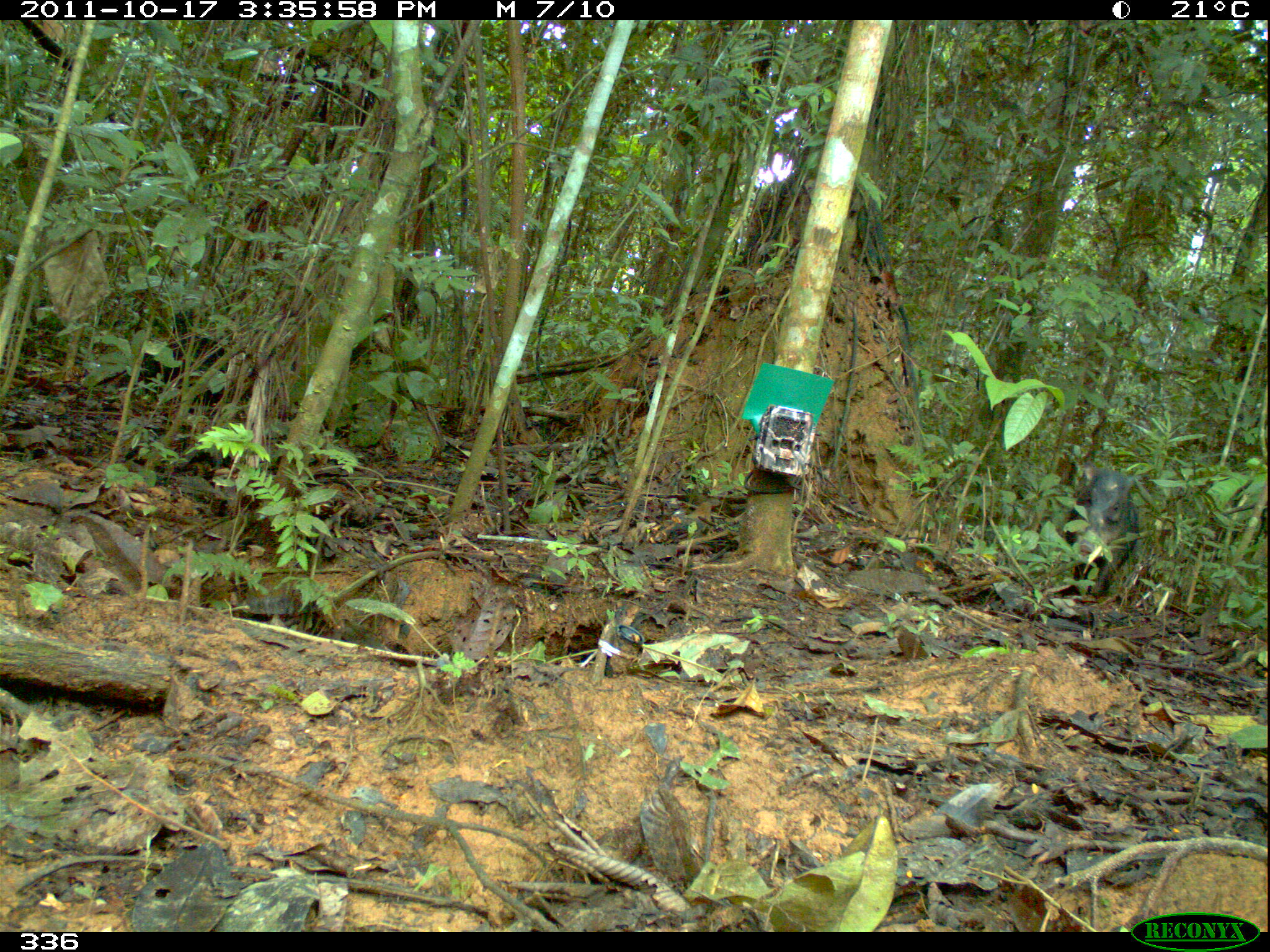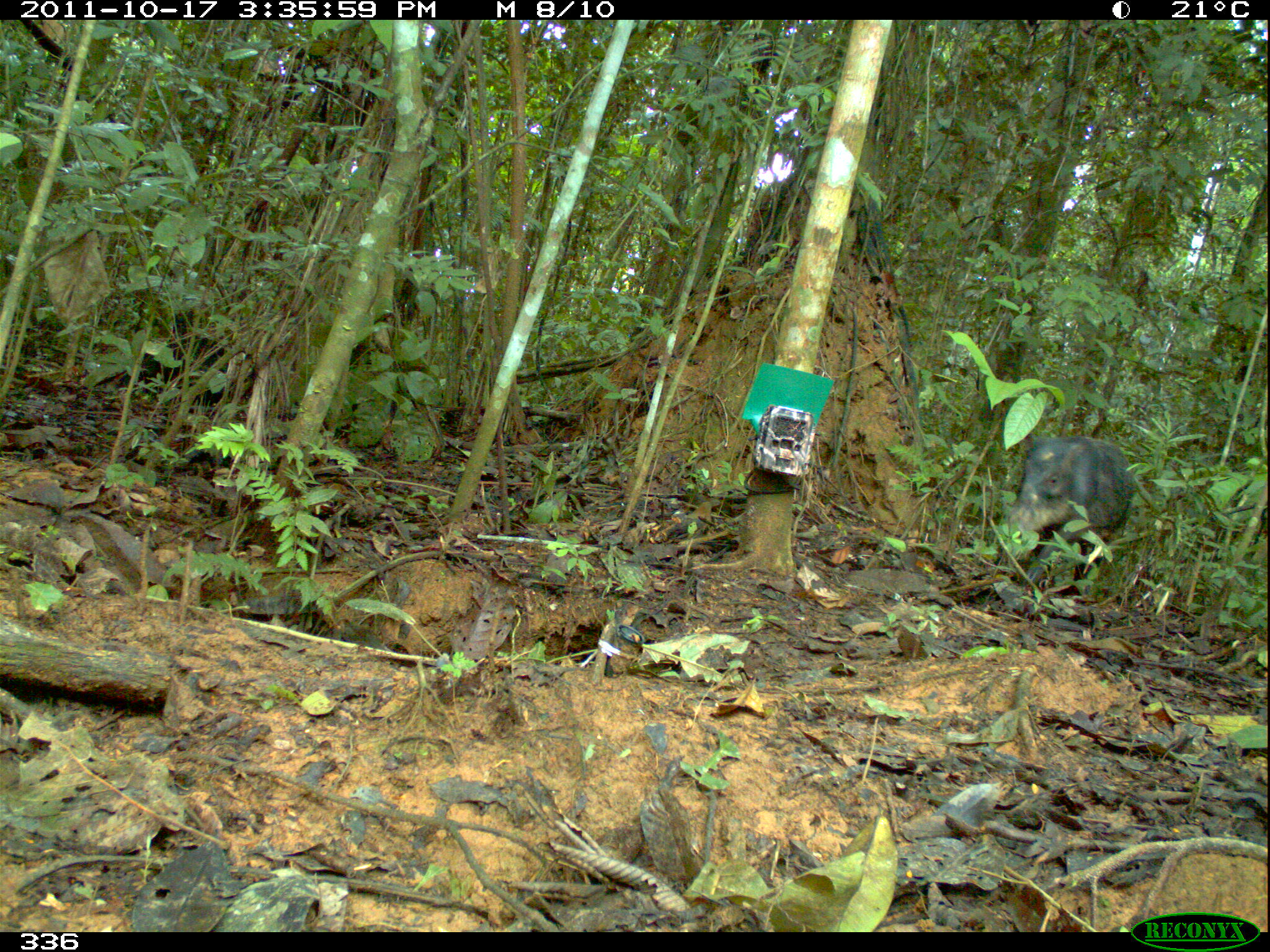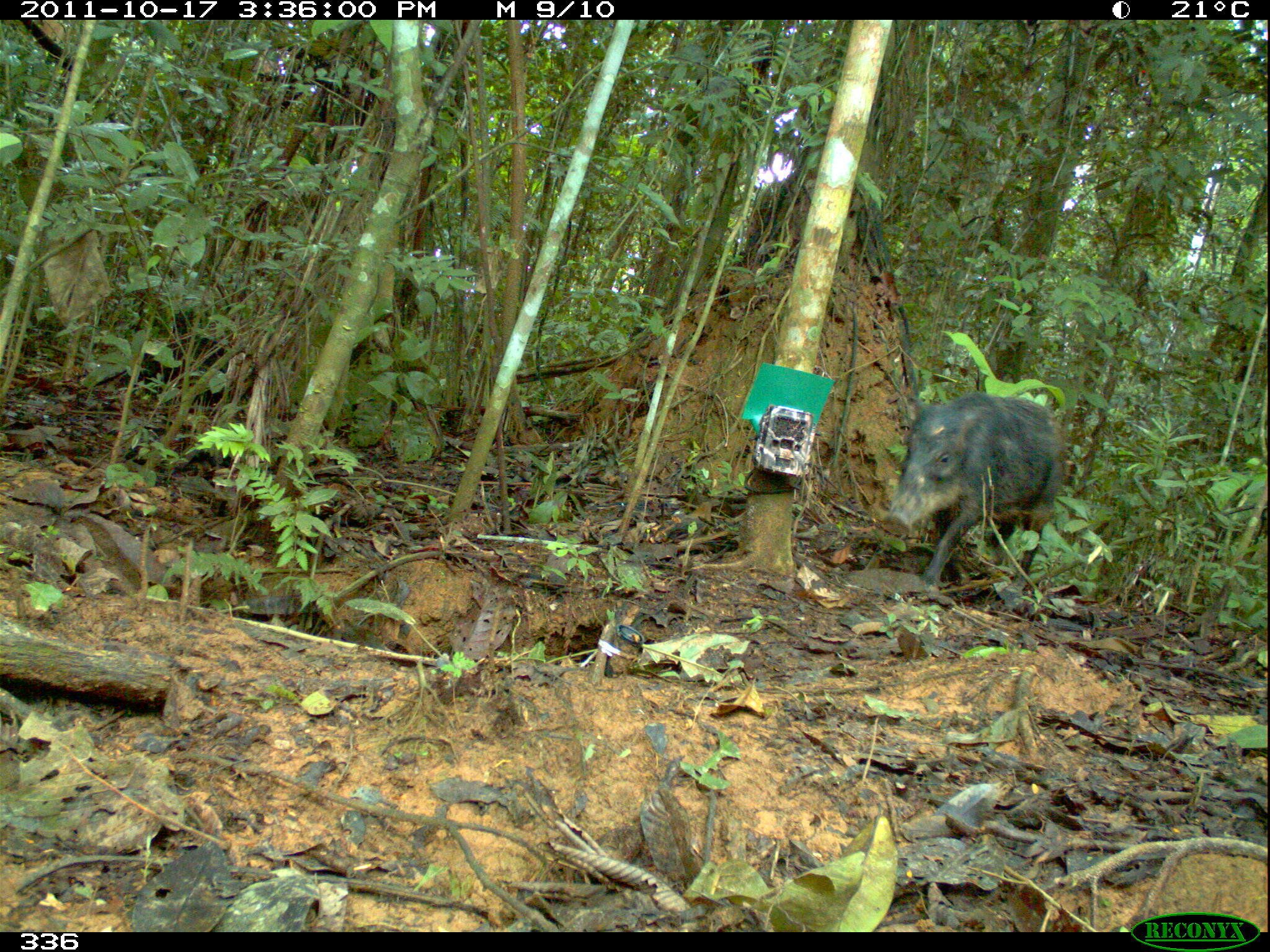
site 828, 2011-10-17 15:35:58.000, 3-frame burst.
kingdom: Animalia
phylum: Chordata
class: Mammalia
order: Artiodactyla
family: Tayassuidae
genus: Tayassu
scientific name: Tayassu pecari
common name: white-lipped peccary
Tayassu pecari (white-lipped peccary).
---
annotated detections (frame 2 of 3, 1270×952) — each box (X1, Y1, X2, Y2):
tayassu pecari: (1006, 437, 1133, 593)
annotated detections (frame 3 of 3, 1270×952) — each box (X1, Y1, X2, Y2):
tayassu pecari: (887, 395, 1060, 606)